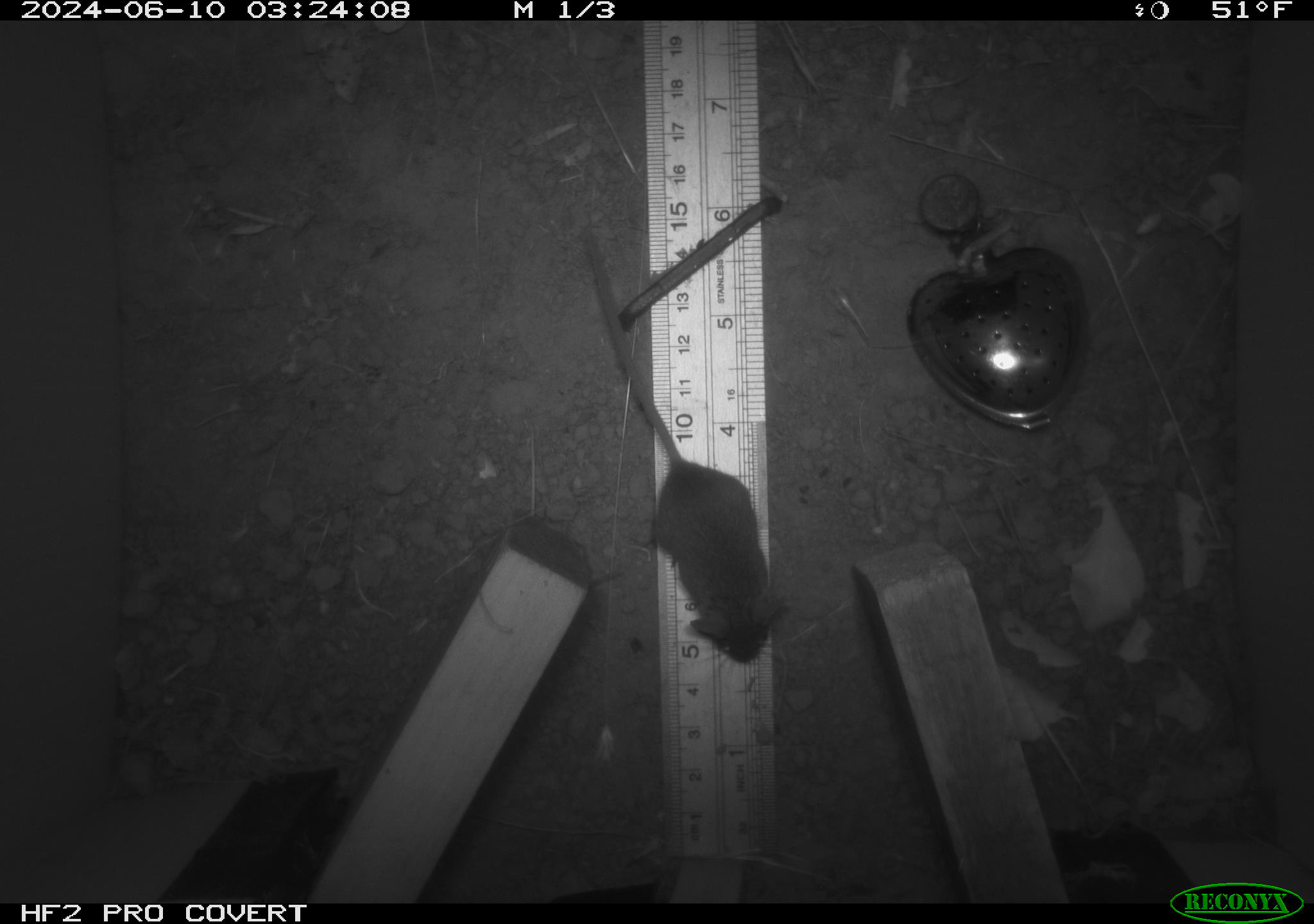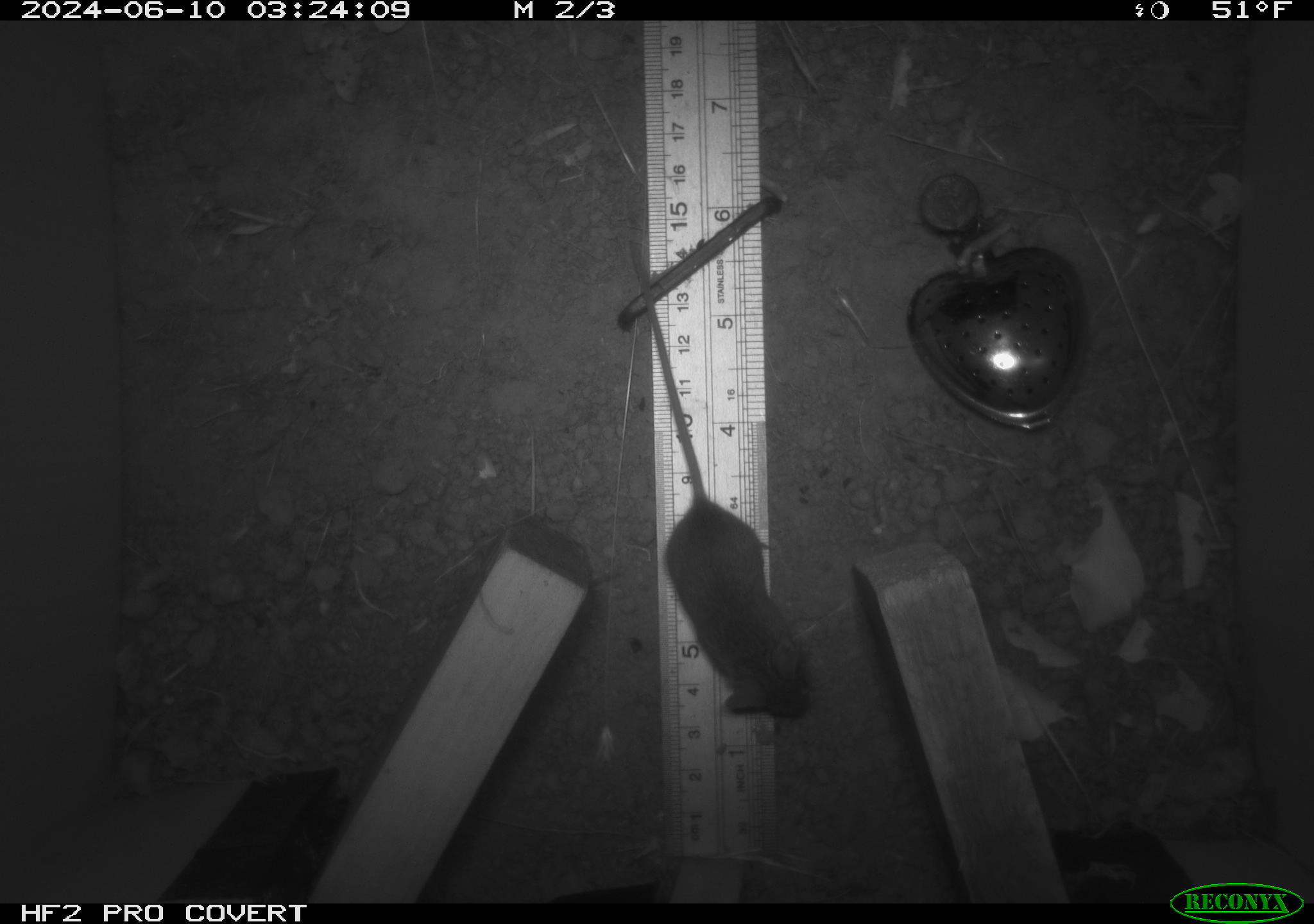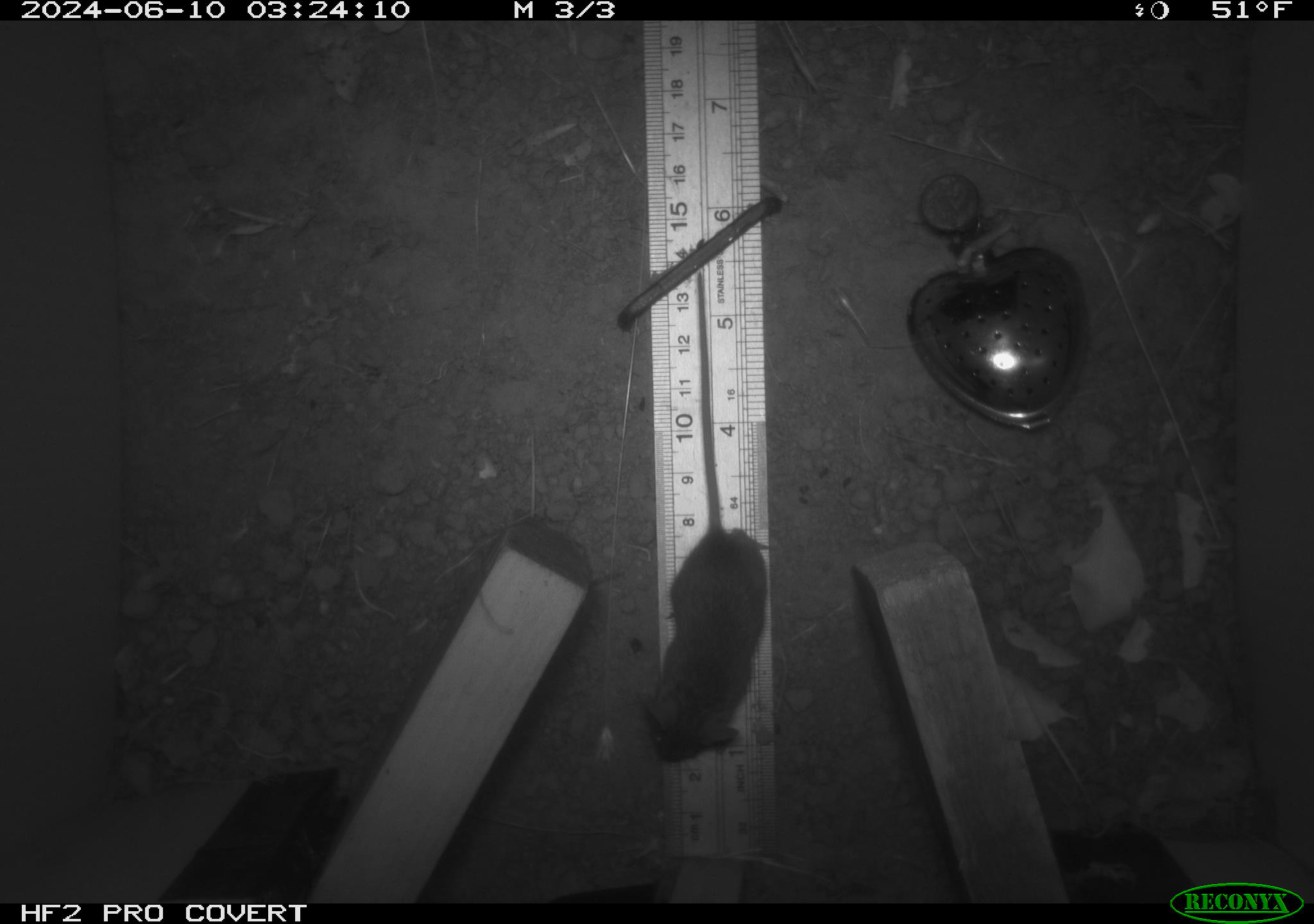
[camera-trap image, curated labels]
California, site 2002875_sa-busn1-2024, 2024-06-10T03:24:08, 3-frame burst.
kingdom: Animalia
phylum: Chordata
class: Mammalia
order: Rodentia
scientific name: Rodentia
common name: mouse species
Mouse species (Rodentia).